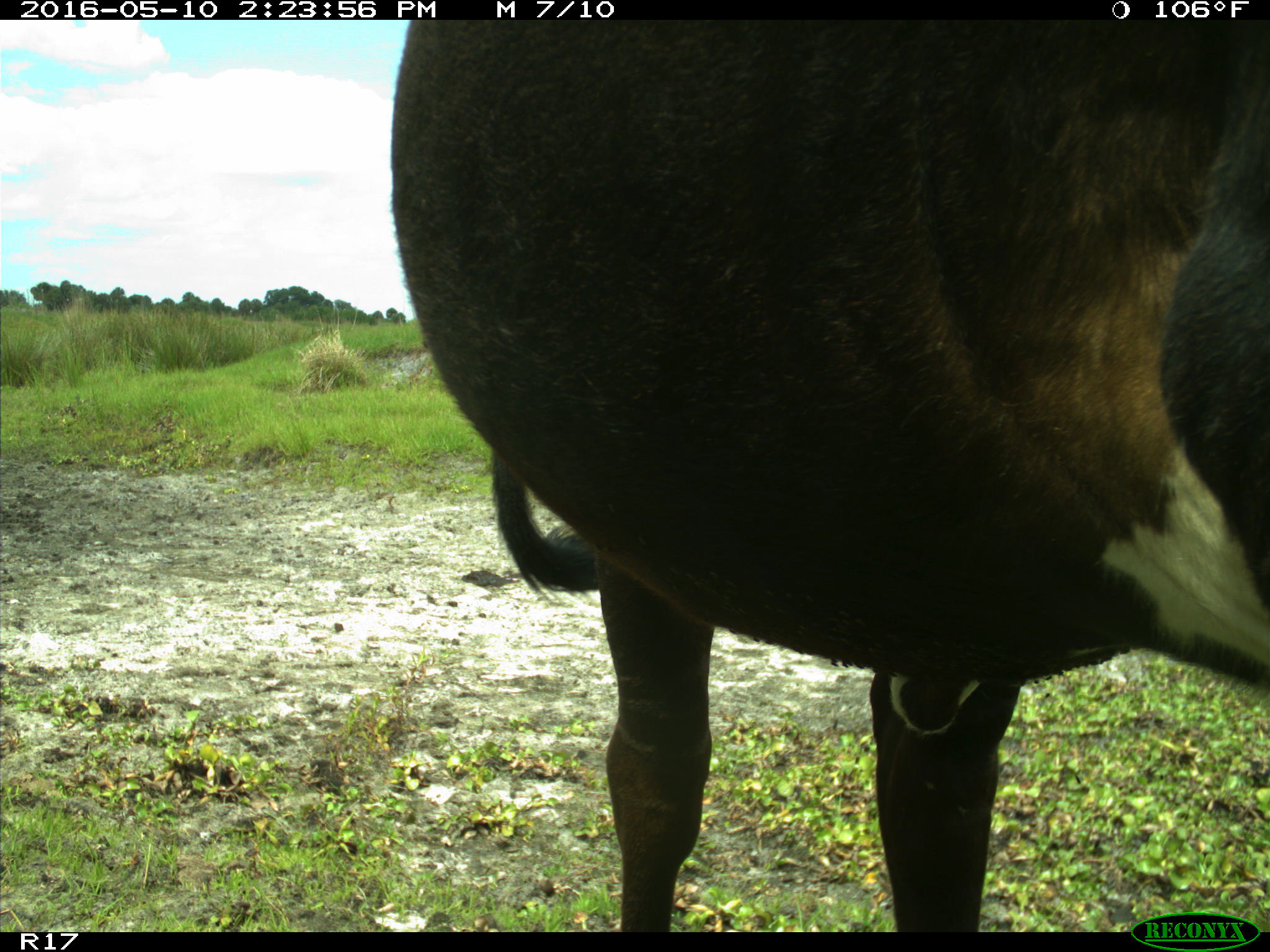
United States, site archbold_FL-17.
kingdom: Animalia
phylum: Chordata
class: Mammalia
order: Artiodactyla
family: Bovidae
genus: Bos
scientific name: Bos taurus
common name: domestic cow